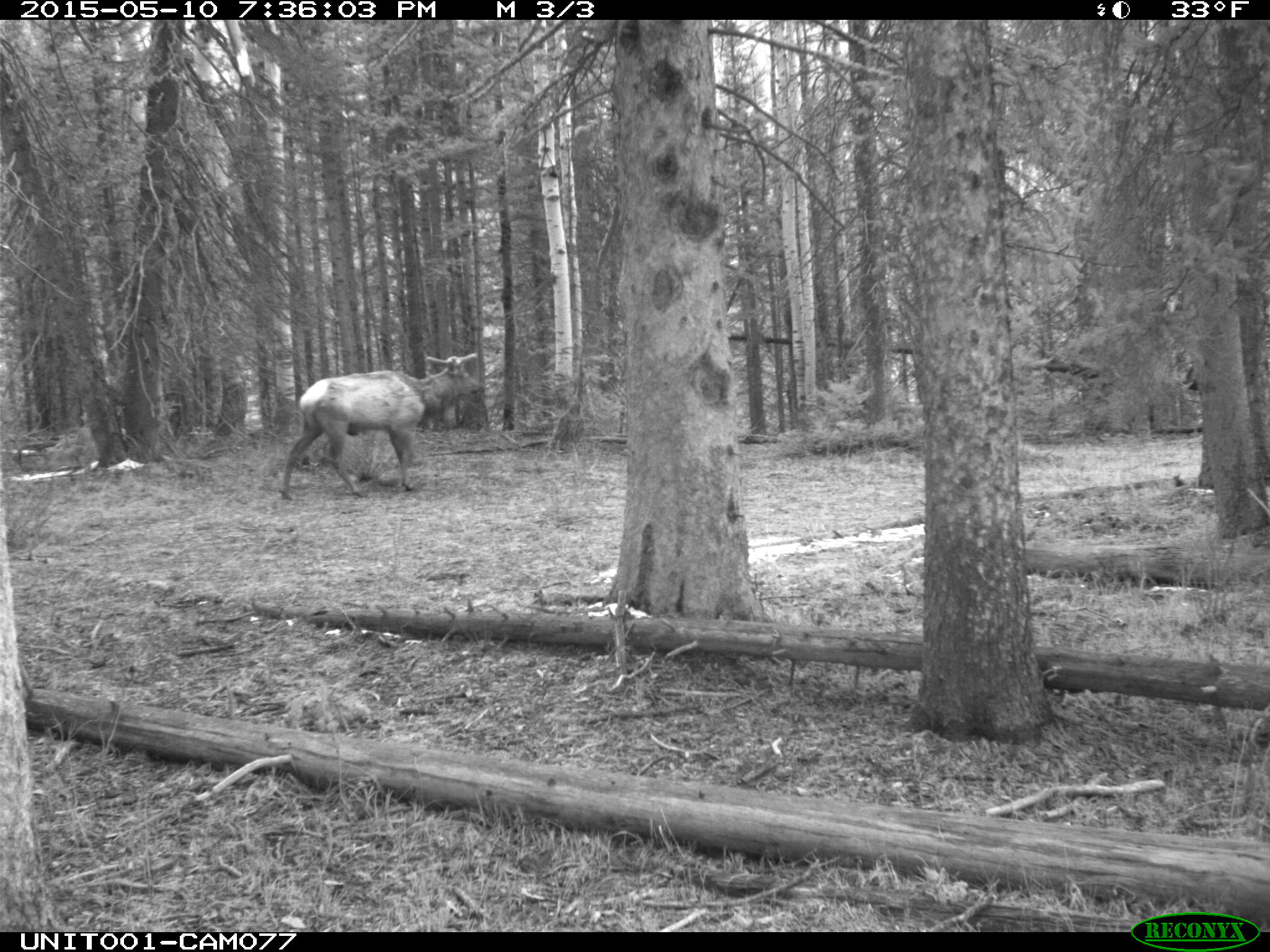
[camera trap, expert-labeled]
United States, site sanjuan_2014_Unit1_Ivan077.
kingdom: Animalia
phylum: Chordata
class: Mammalia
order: Artiodactyla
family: Cervidae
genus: Cervus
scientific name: Cervus elaphus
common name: red deer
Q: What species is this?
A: Cervus elaphus (red deer).